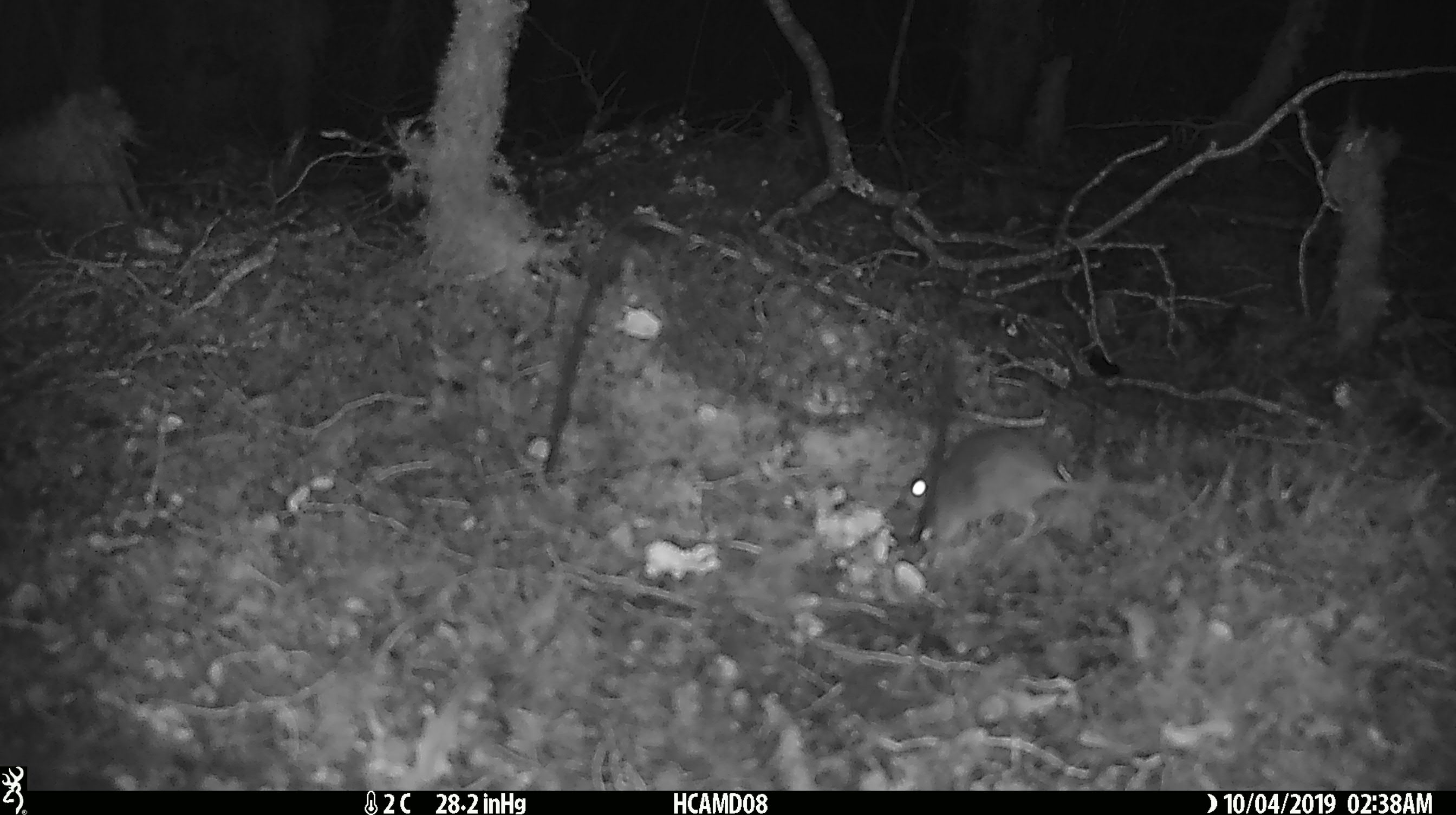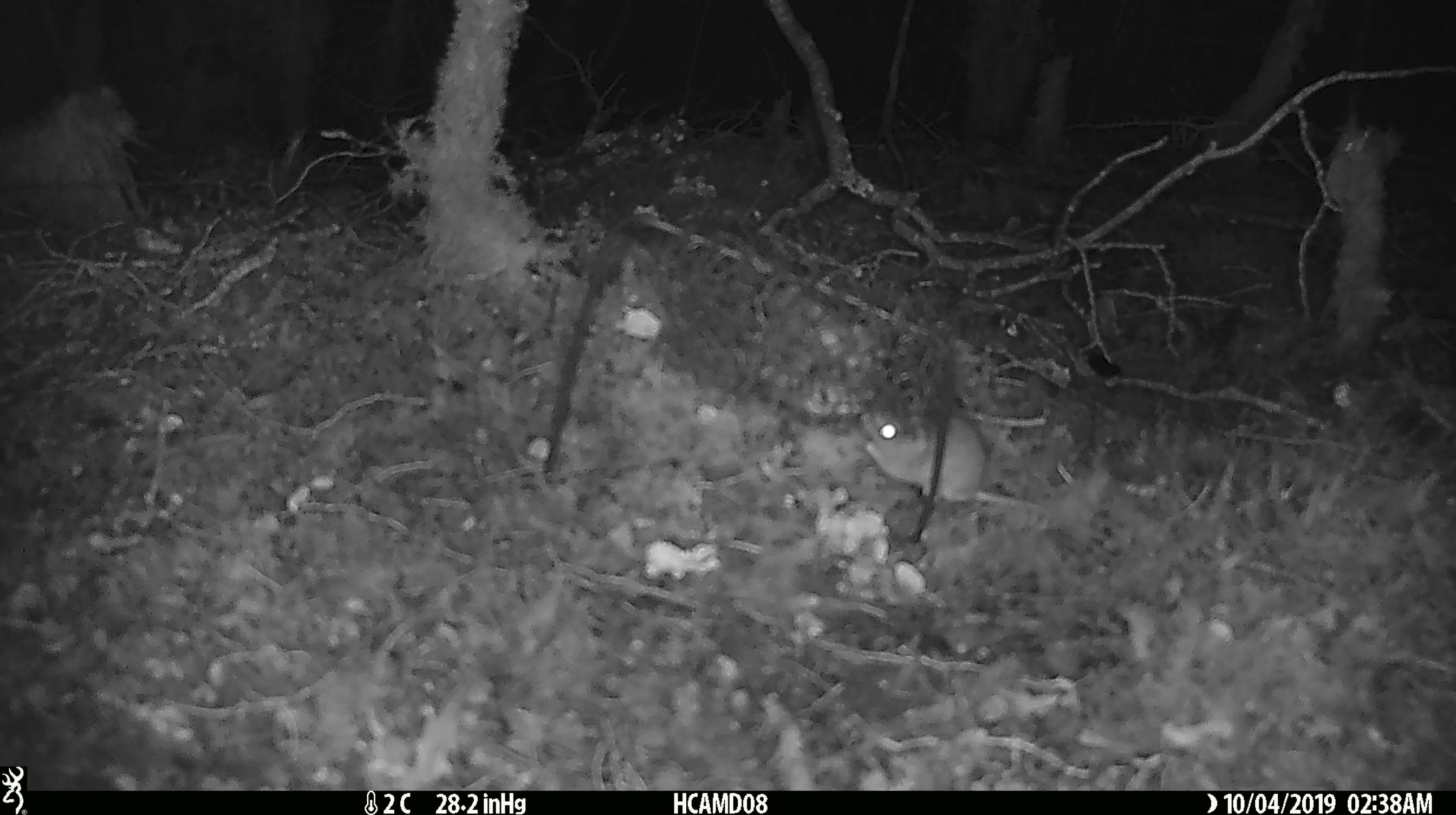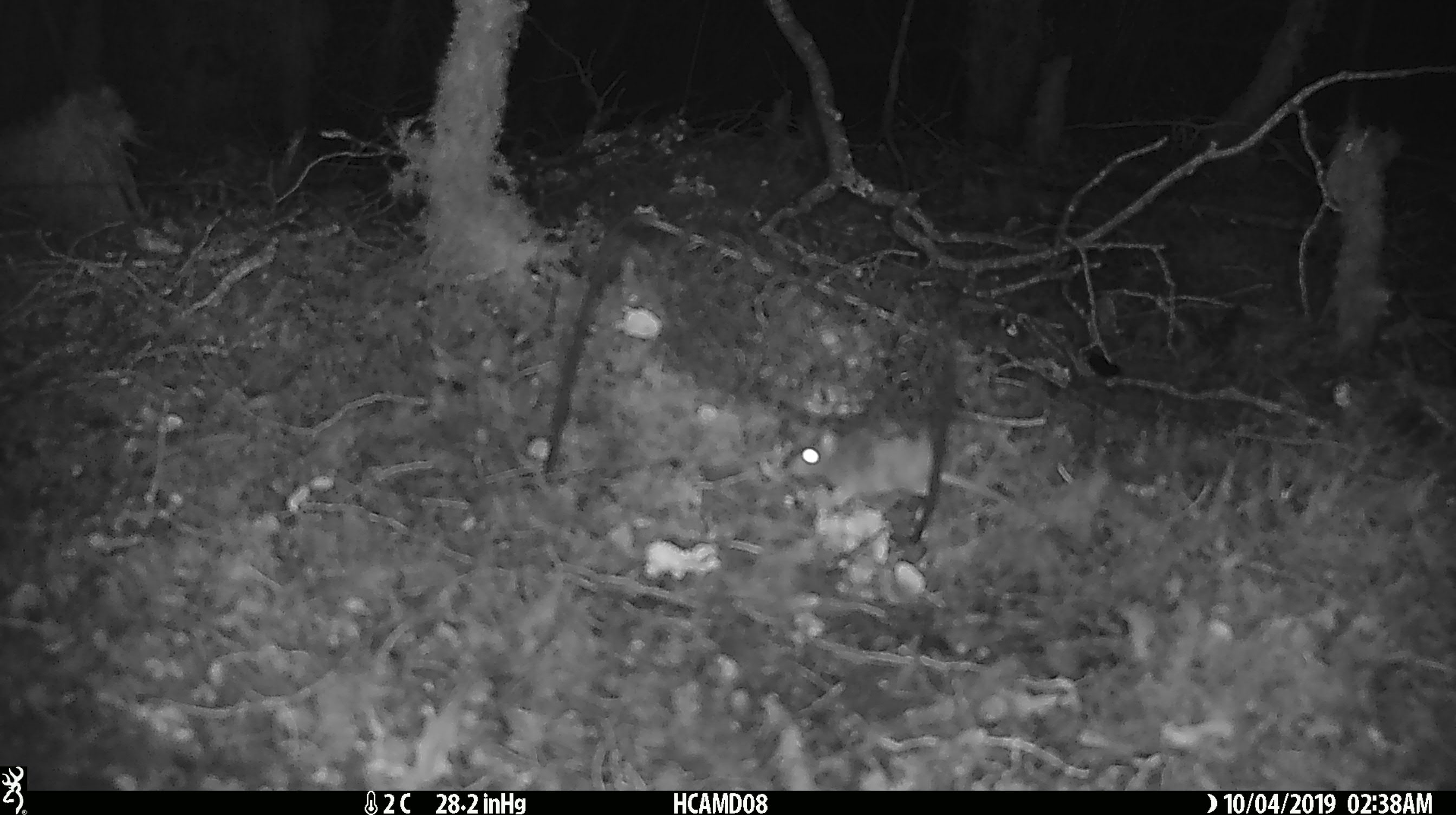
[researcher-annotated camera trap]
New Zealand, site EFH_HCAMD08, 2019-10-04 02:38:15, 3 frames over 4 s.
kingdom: Animalia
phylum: Chordata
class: Mammalia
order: Rodentia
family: Muridae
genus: Mus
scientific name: Mus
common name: mouse